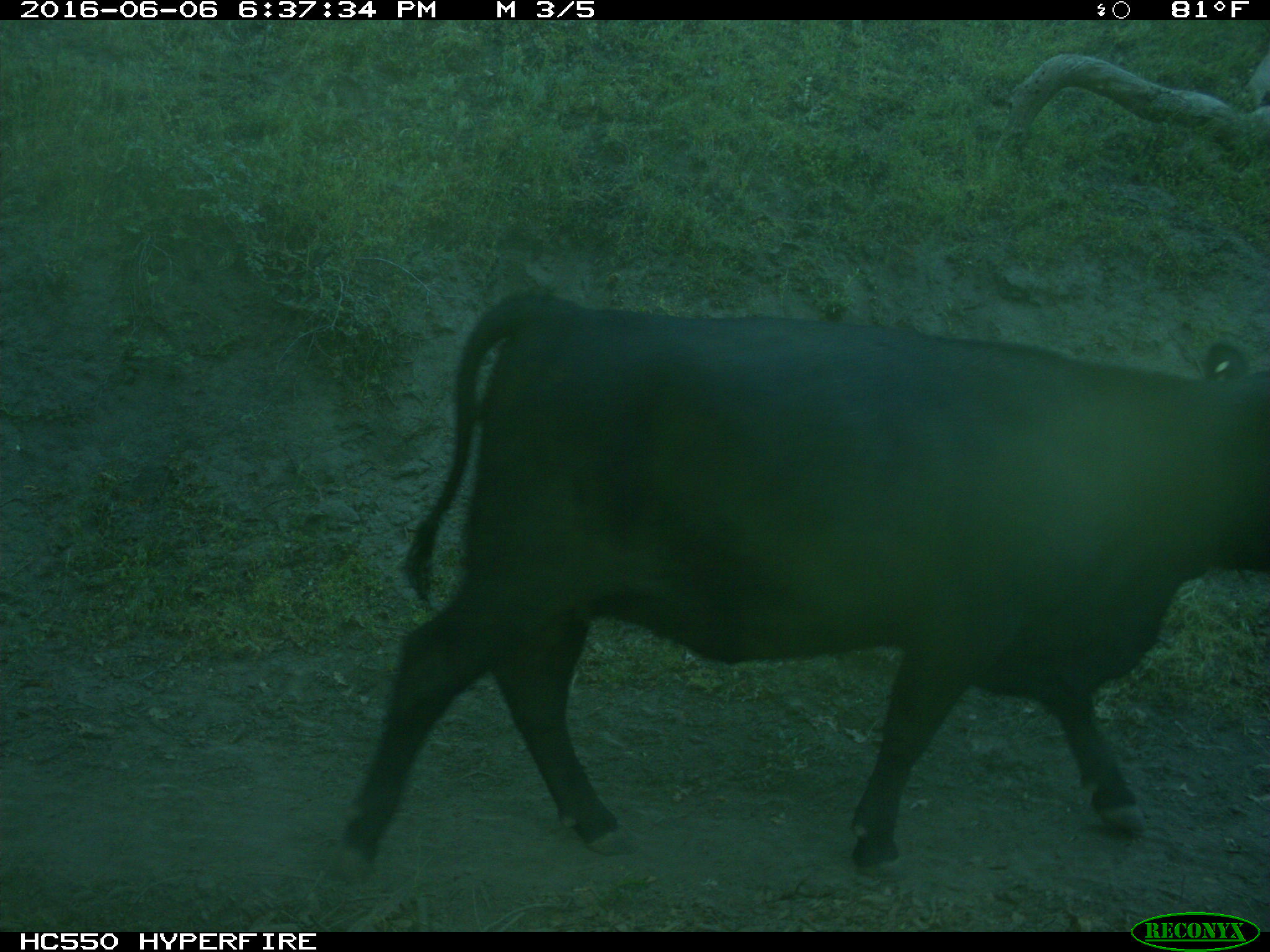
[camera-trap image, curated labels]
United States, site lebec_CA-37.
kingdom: Animalia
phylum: Chordata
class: Mammalia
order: Artiodactyla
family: Bovidae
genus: Bos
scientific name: Bos taurus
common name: domestic cow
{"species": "Bos taurus (domestic cow)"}